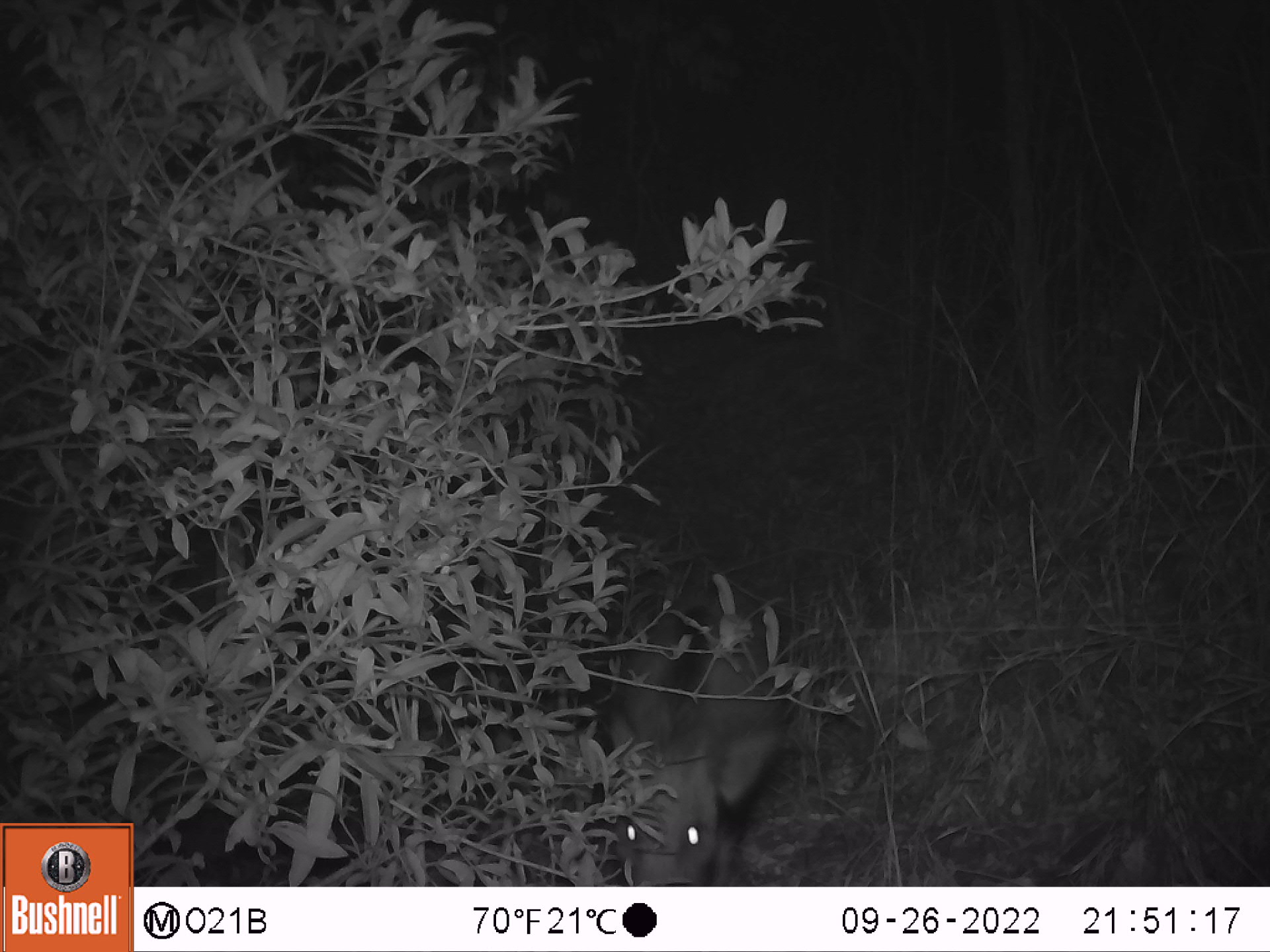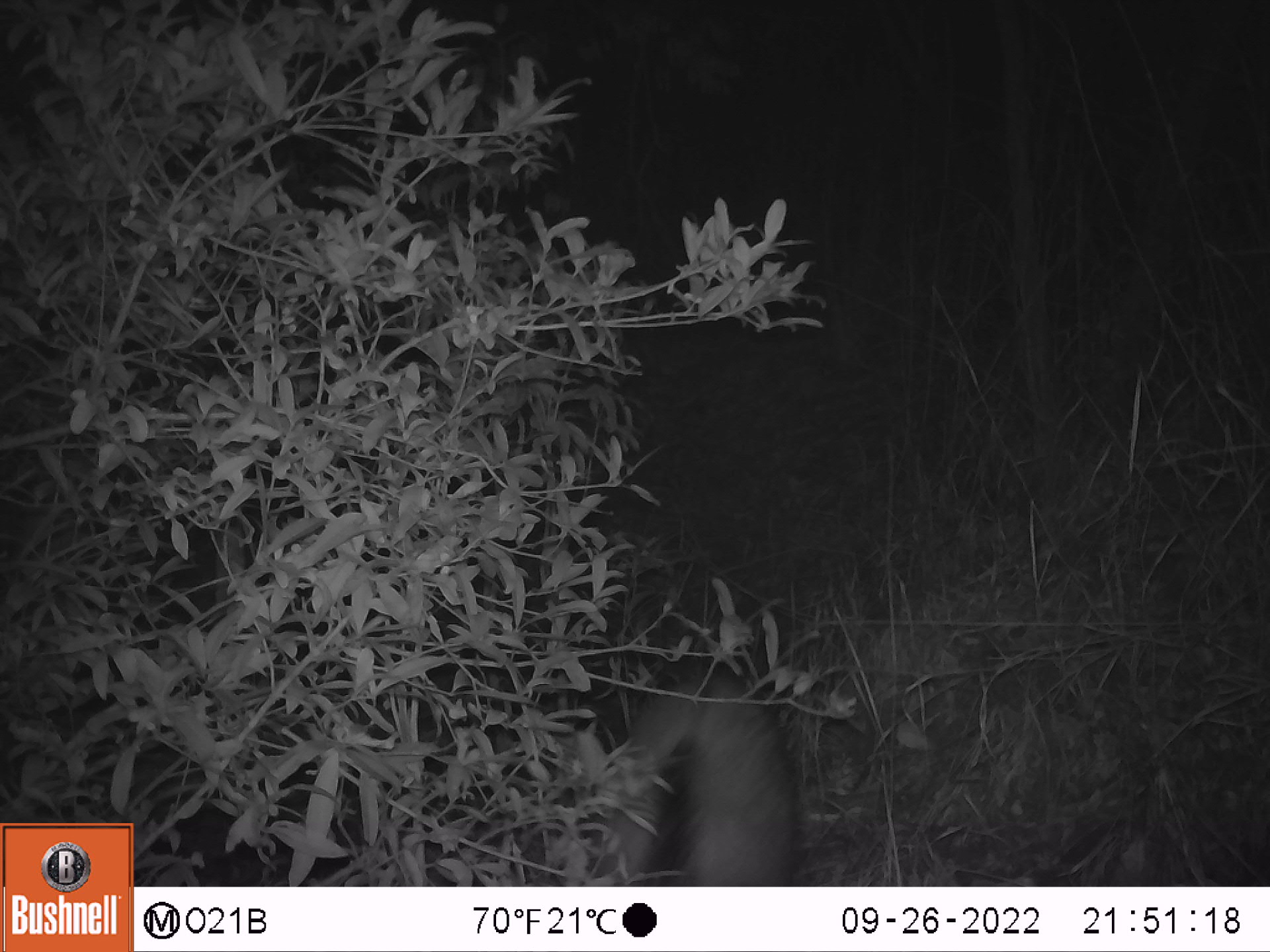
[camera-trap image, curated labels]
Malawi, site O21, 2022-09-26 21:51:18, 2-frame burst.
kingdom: Animalia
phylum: Chordata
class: Mammalia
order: Artiodactyla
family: Suidae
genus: Potamochoerus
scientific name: Potamochoerus larvatus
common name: bushpig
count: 1